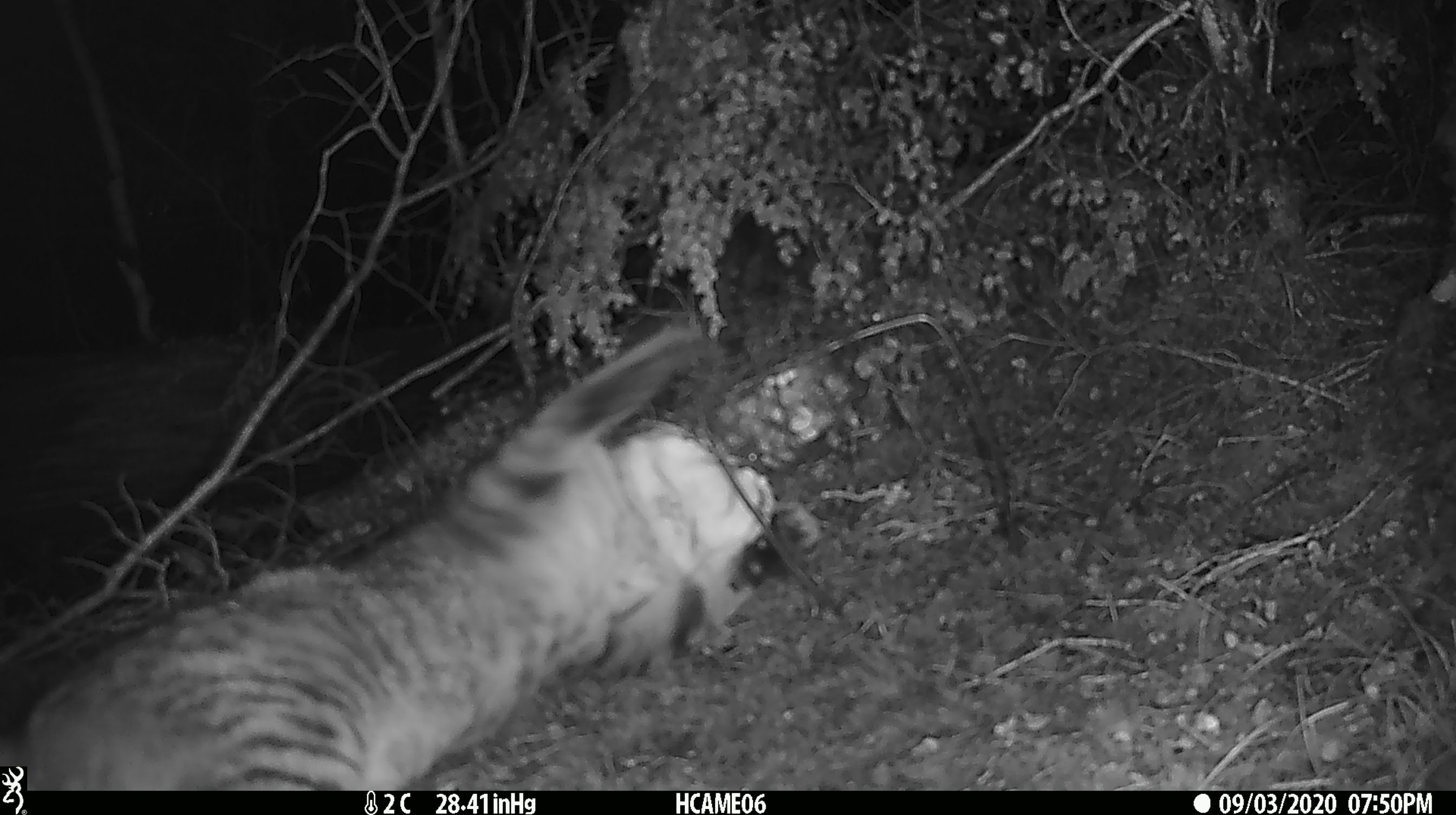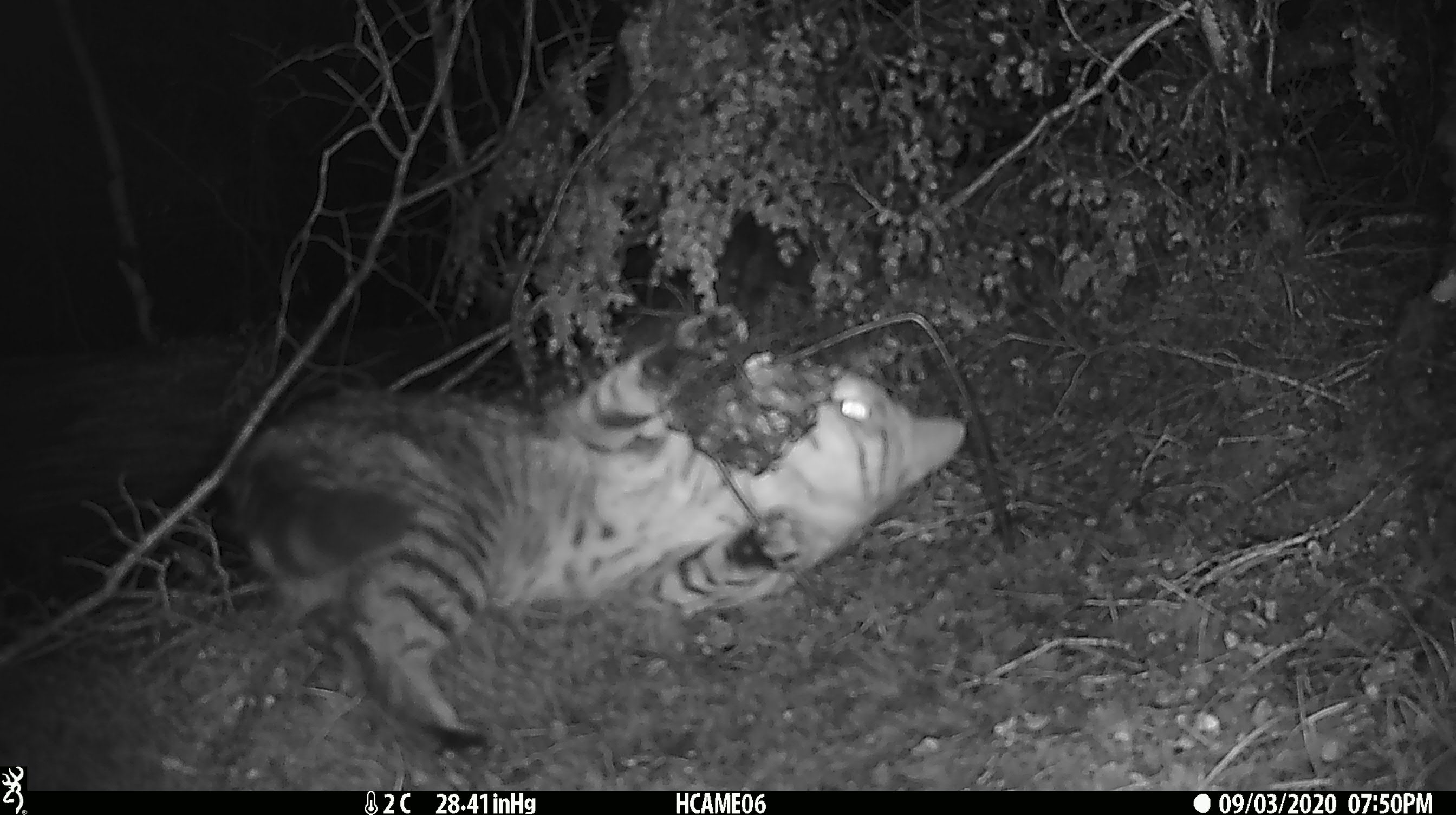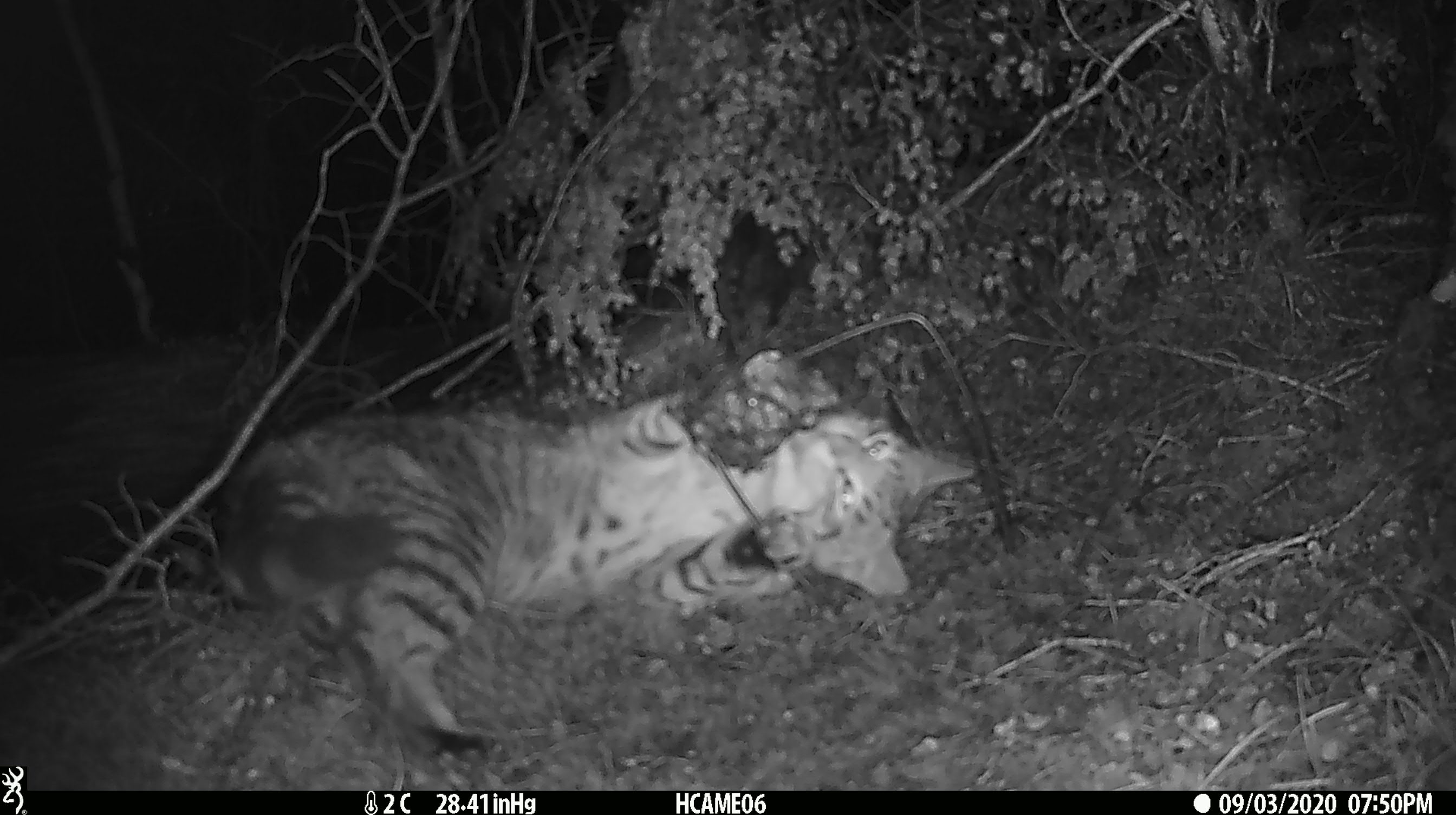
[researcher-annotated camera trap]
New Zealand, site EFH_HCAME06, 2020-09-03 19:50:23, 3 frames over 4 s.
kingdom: Animalia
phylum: Chordata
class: Mammalia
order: Carnivora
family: Felidae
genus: Felis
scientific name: Felis catus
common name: domestic cat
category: cat